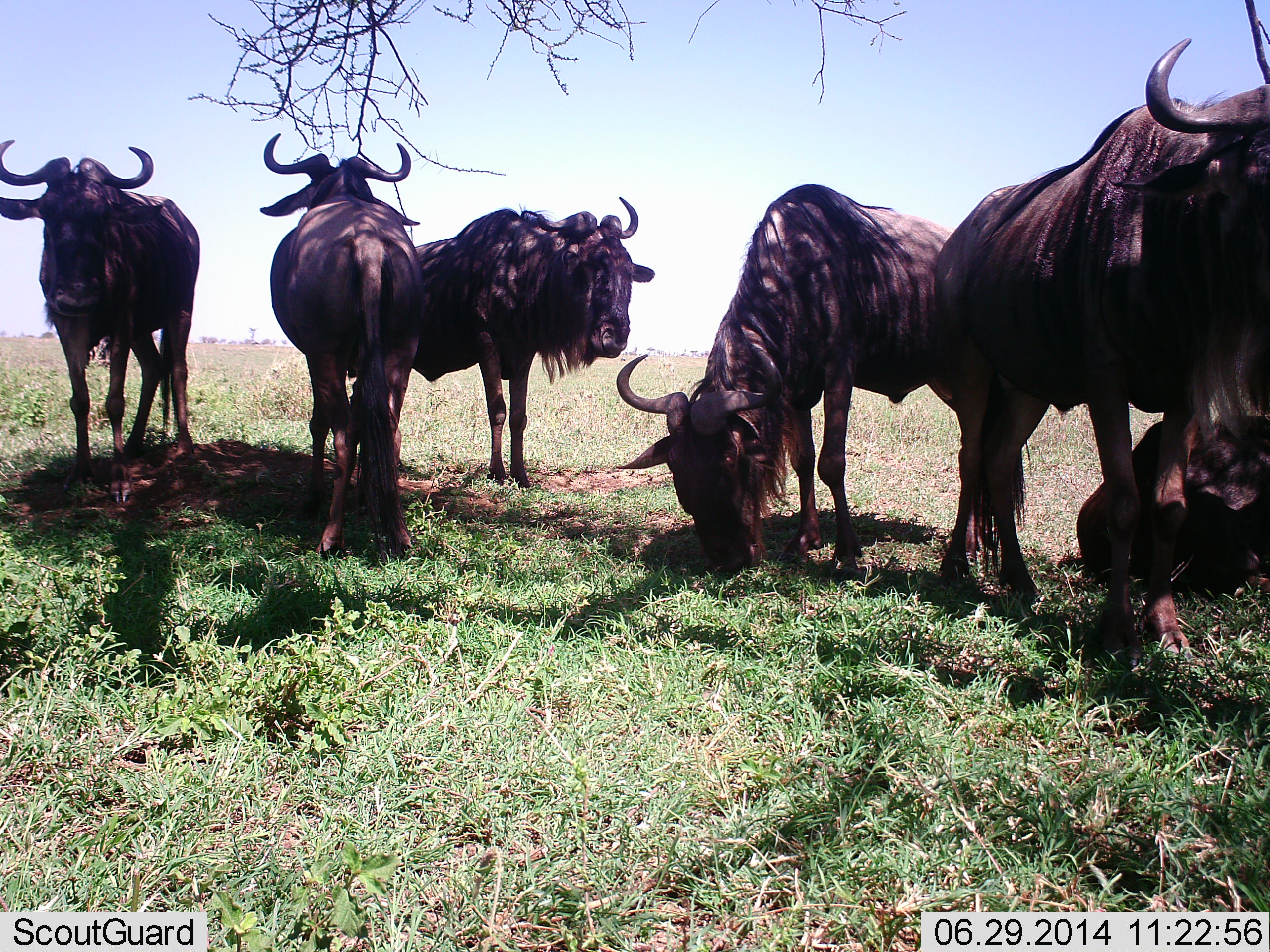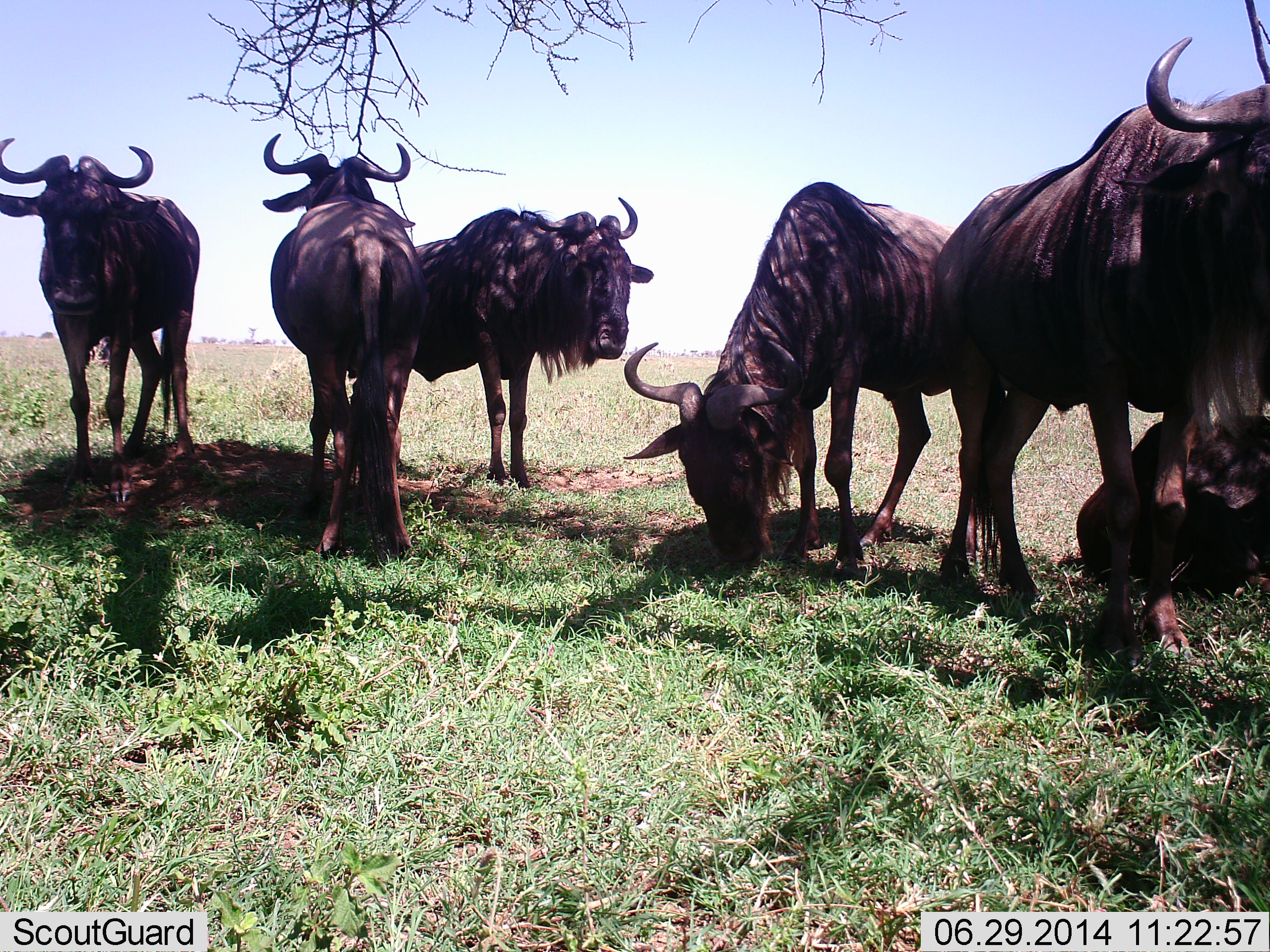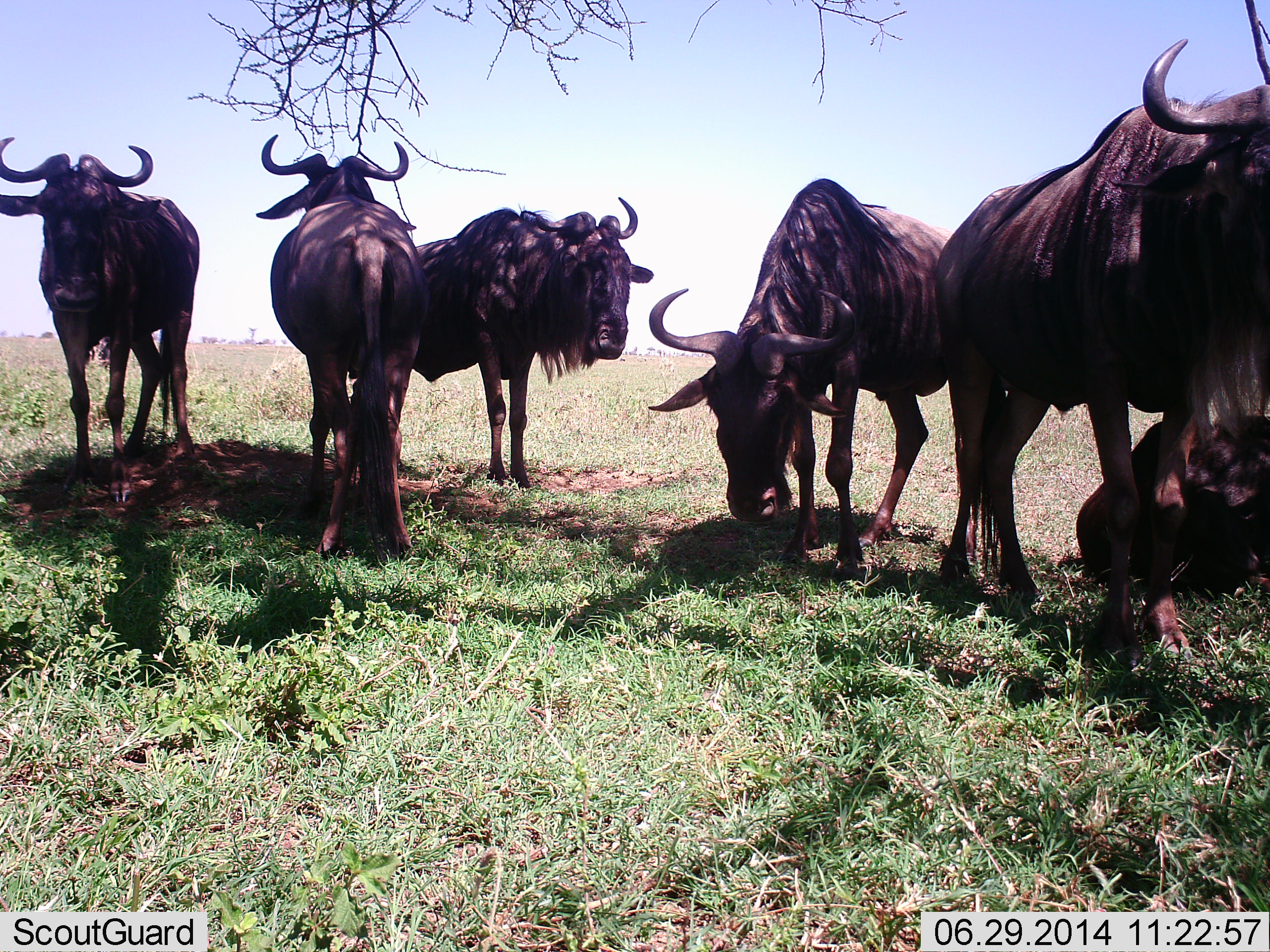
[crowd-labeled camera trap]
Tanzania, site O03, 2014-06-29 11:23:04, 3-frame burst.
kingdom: Animalia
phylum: Chordata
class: Mammalia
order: Artiodactyla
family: Bovidae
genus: Connochaetes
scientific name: Connochaetes taurinus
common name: blue wildebeest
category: wildebeest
Wildebeest (blue wildebeest) (Connochaetes taurinus), count 6. Behavior (volunteer vote fractions): standing 100%, resting 70%, moving 0%, interacting 0%. Young present (vote fraction): 0%. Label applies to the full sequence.